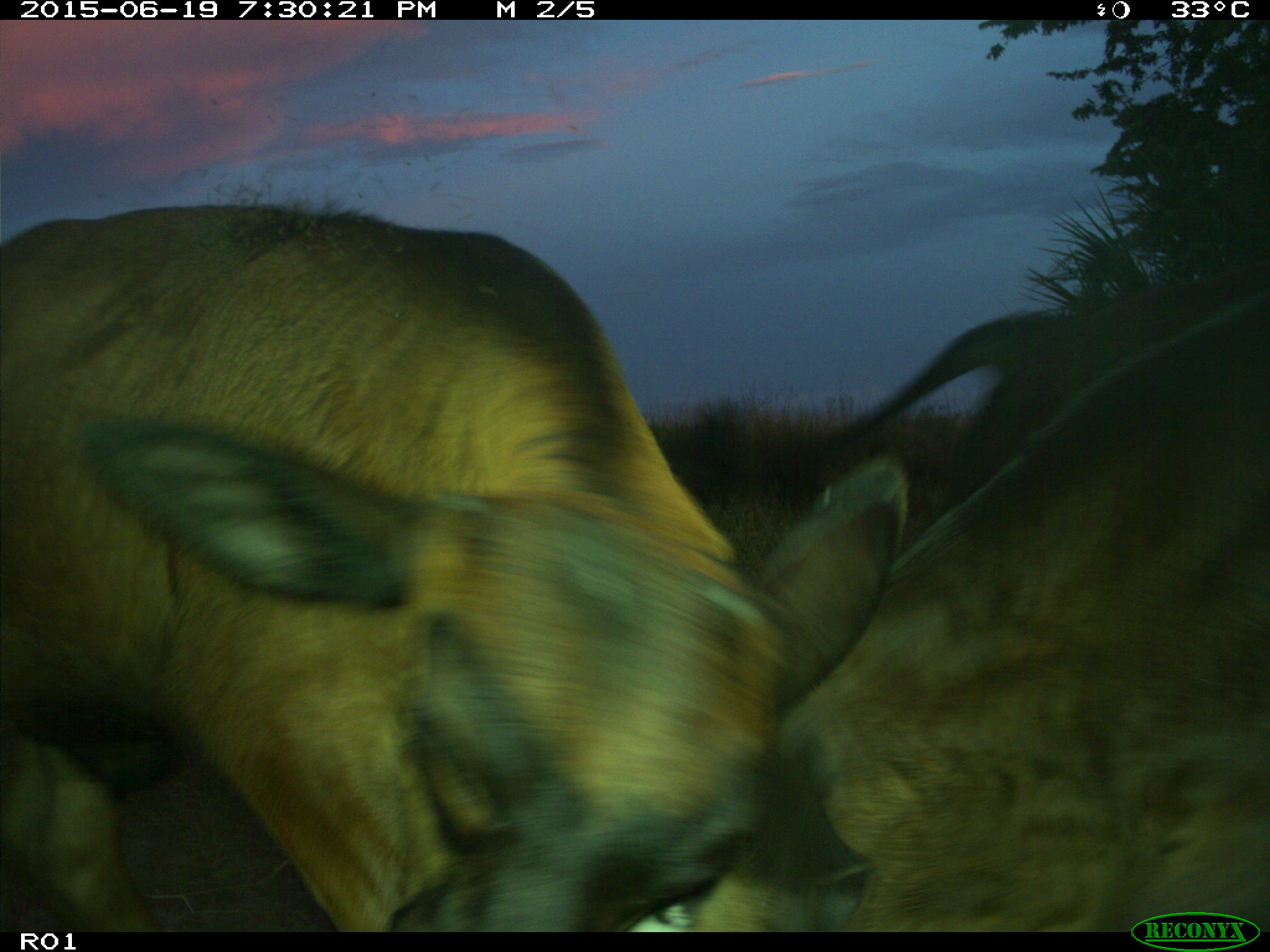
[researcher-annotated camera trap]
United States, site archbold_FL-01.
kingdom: Animalia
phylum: Chordata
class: Mammalia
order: Artiodactyla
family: Bovidae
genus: Bos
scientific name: Bos taurus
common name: domestic cow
Bos taurus (domestic cow).